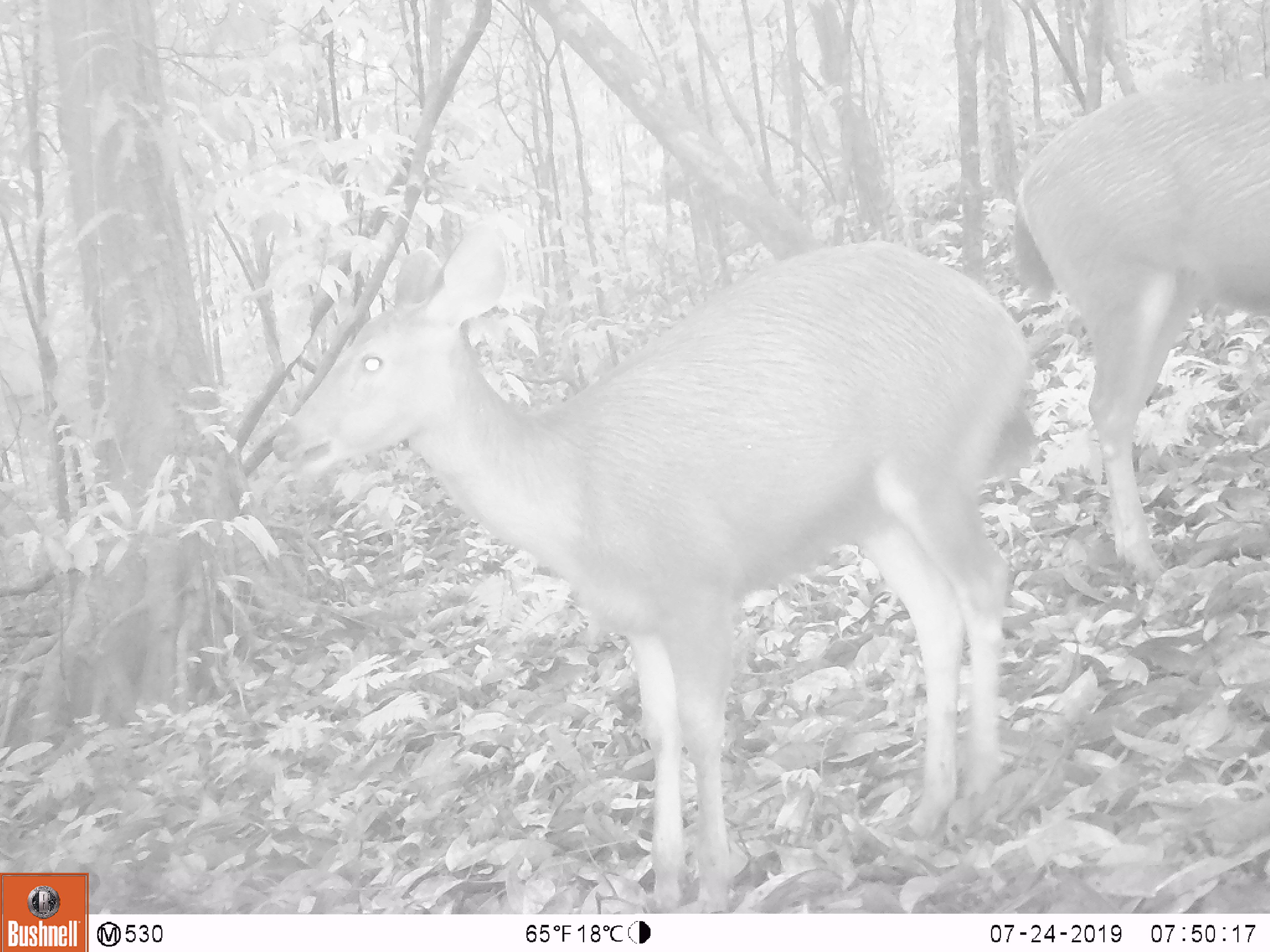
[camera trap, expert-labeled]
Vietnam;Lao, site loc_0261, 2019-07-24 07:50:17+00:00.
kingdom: Animalia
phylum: Chordata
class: Mammalia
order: Artiodactyla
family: Cervidae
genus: Rusa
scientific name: Rusa unicolor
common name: sambar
Sambar (Rusa unicolor). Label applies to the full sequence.